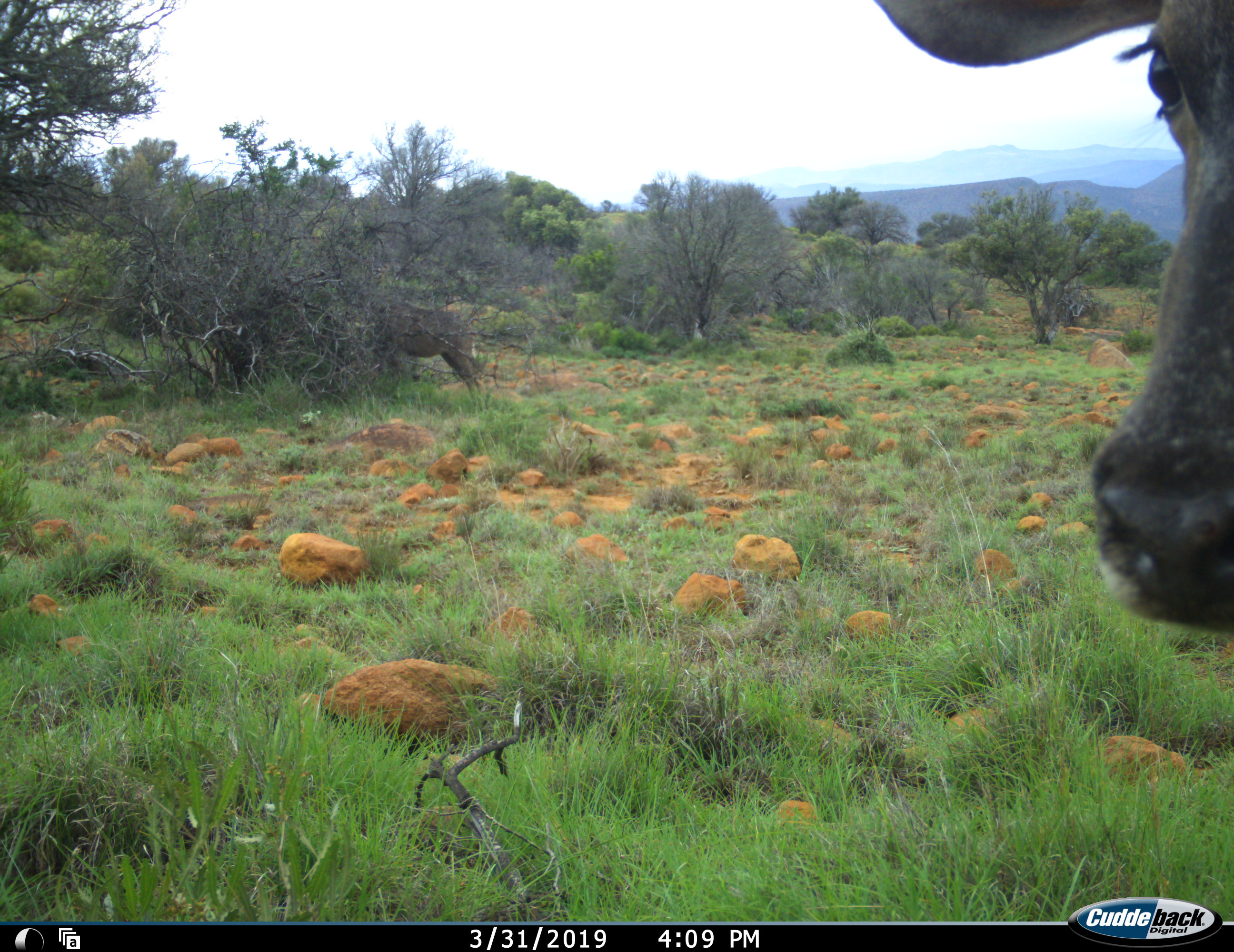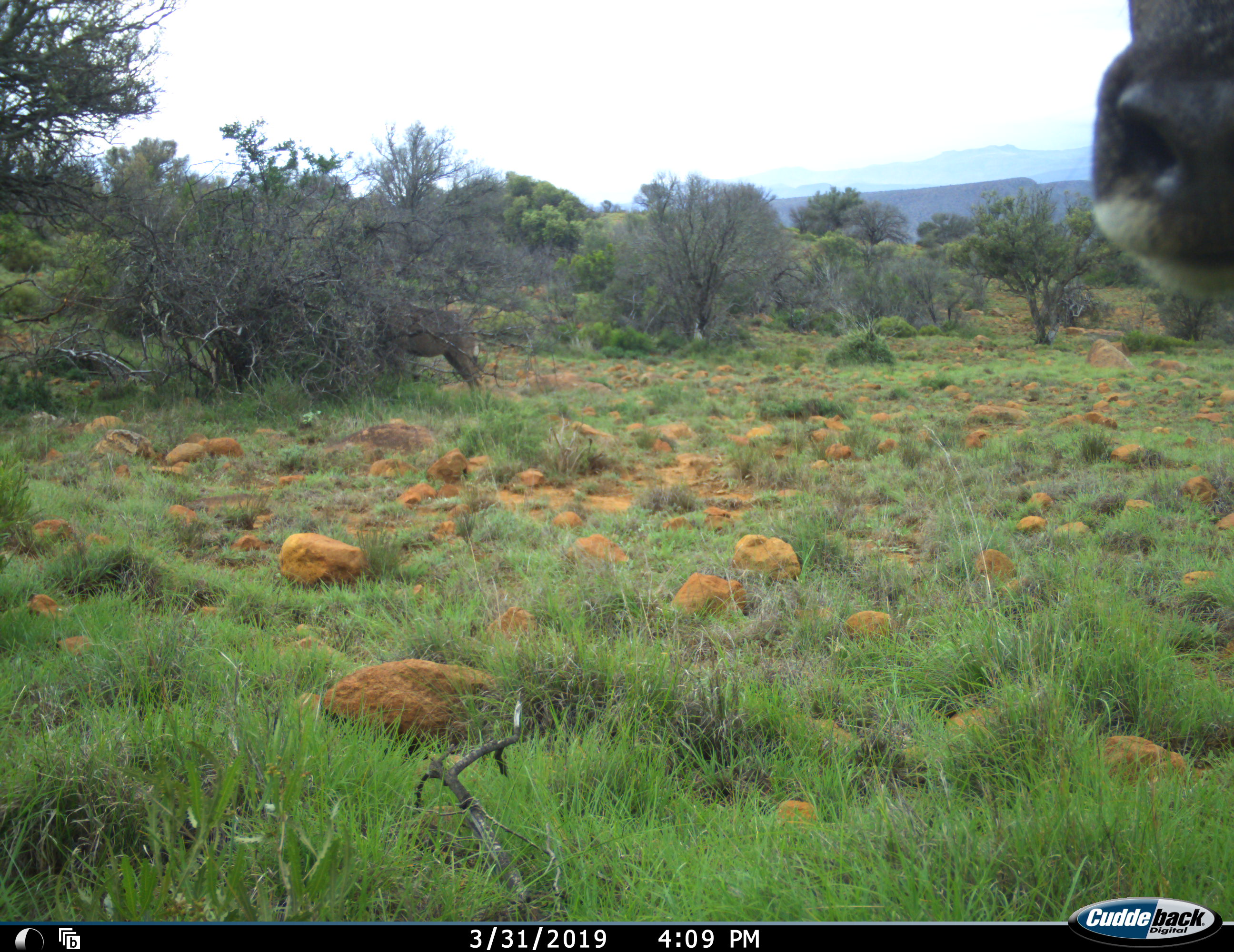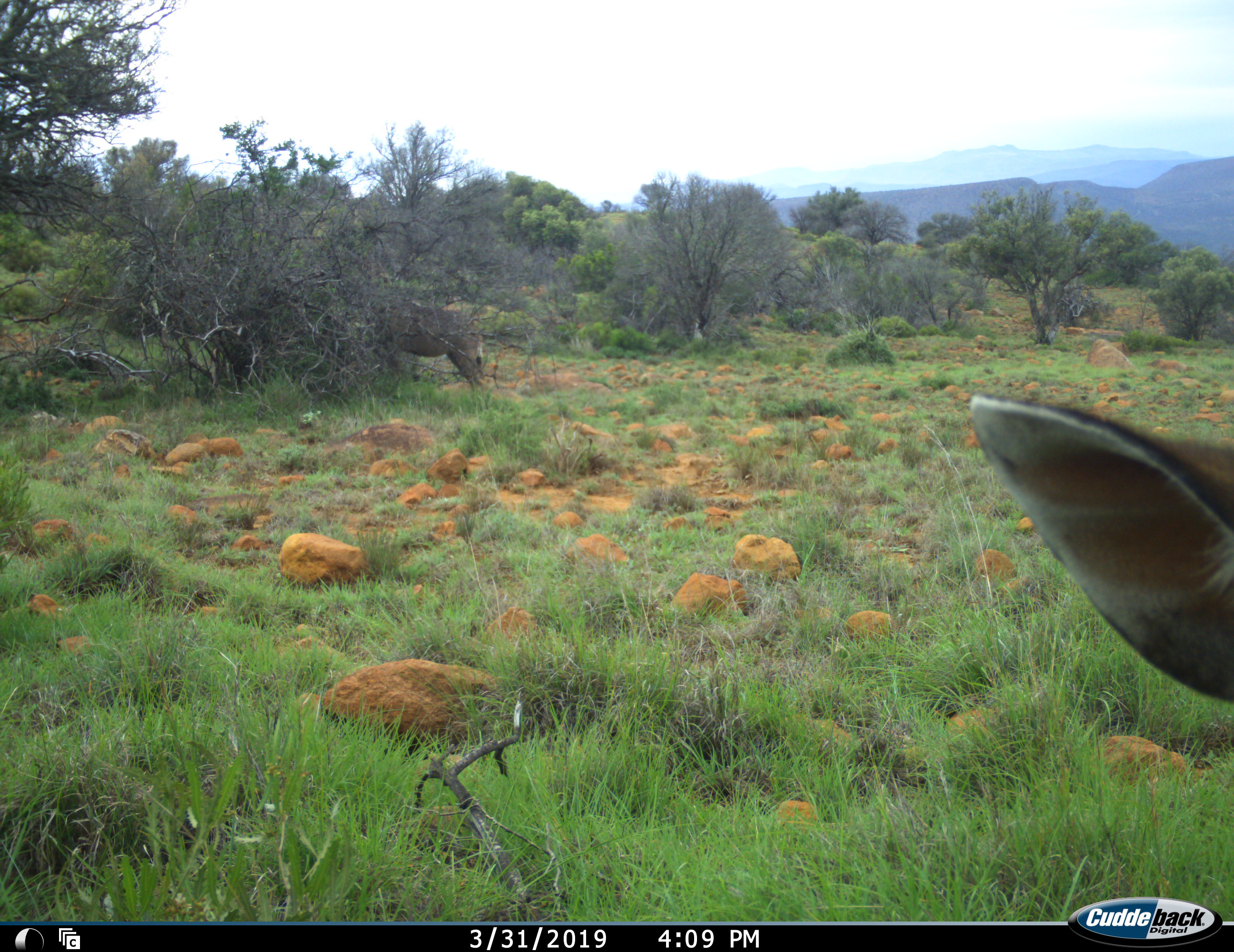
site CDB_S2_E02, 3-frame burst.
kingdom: Animalia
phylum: Chordata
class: Mammalia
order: Artiodactyla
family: Bovidae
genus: Tragelaphus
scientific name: Tragelaphus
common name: kudu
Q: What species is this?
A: Kudu (Tragelaphus).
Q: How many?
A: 2.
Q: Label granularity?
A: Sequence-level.